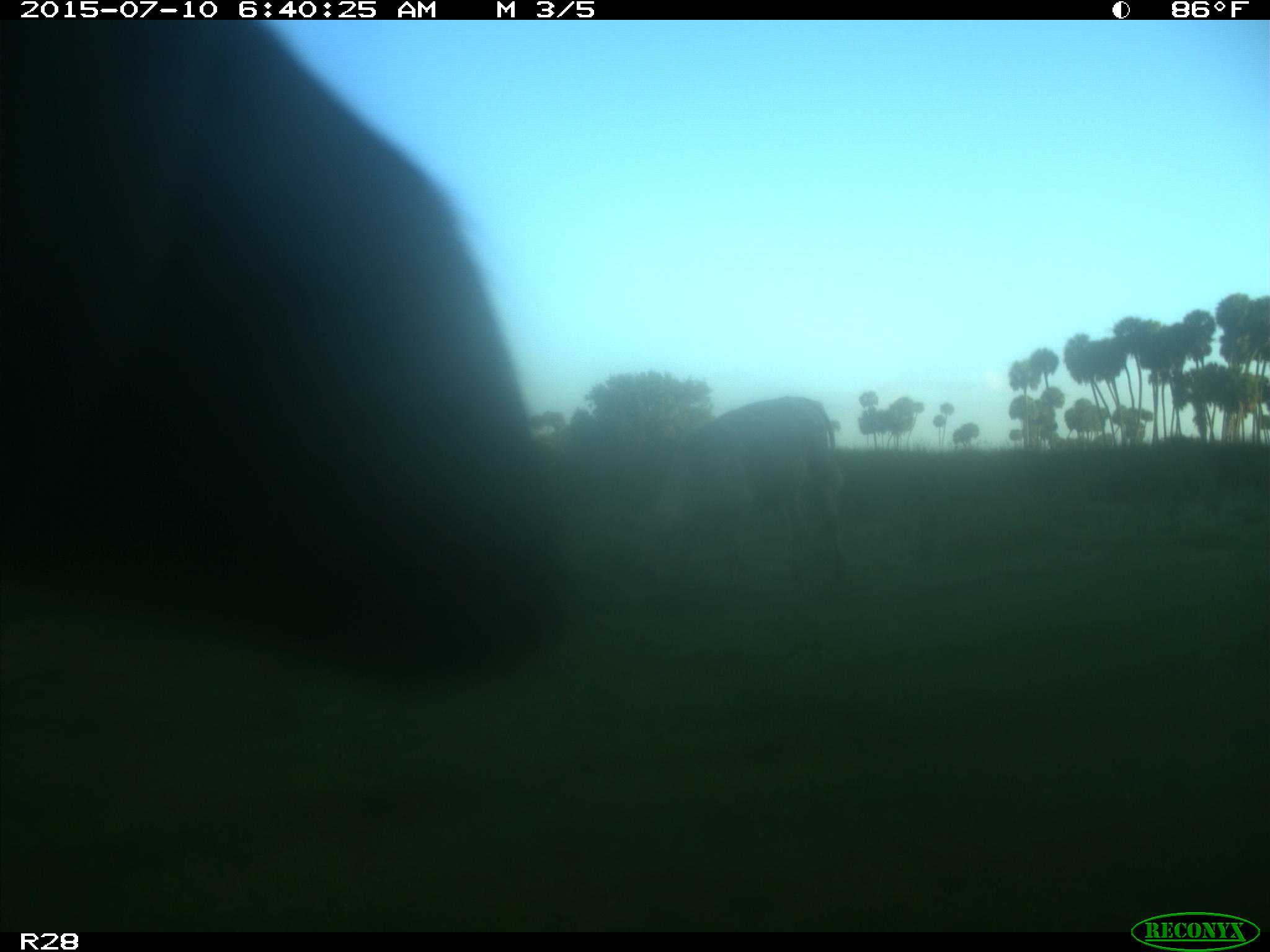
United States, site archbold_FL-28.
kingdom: Animalia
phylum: Chordata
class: Mammalia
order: Artiodactyla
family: Bovidae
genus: Bos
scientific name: Bos taurus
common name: domestic cow